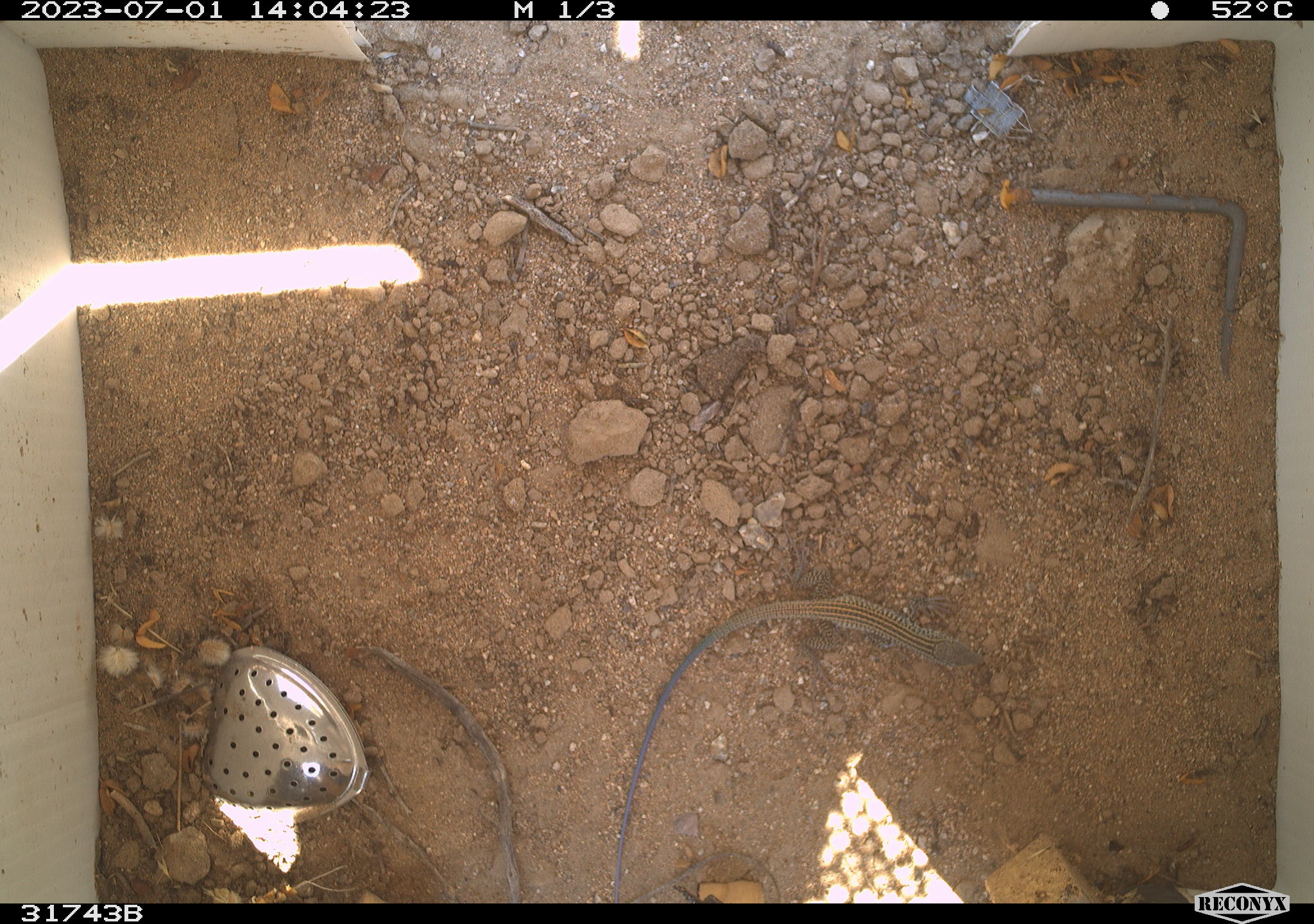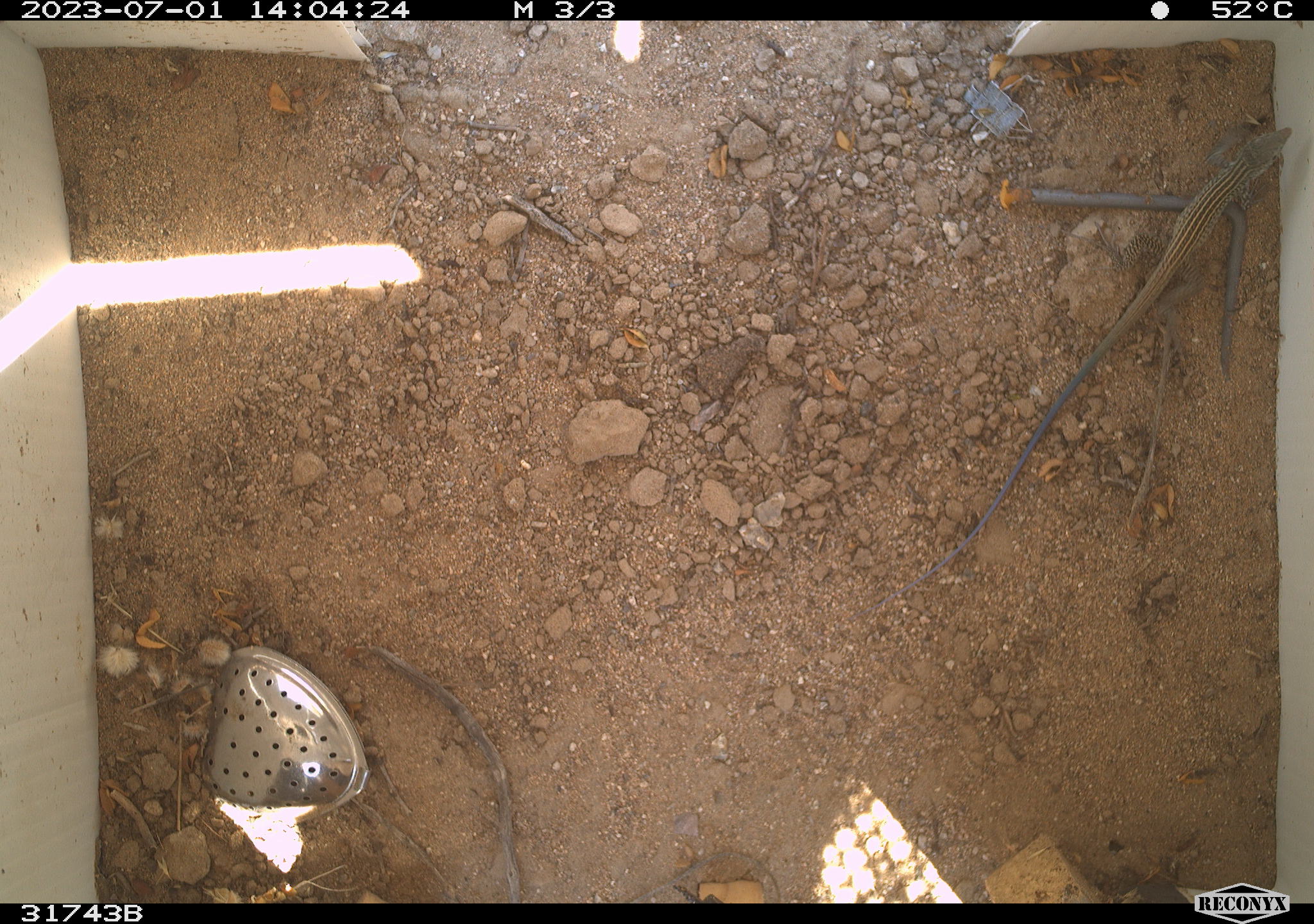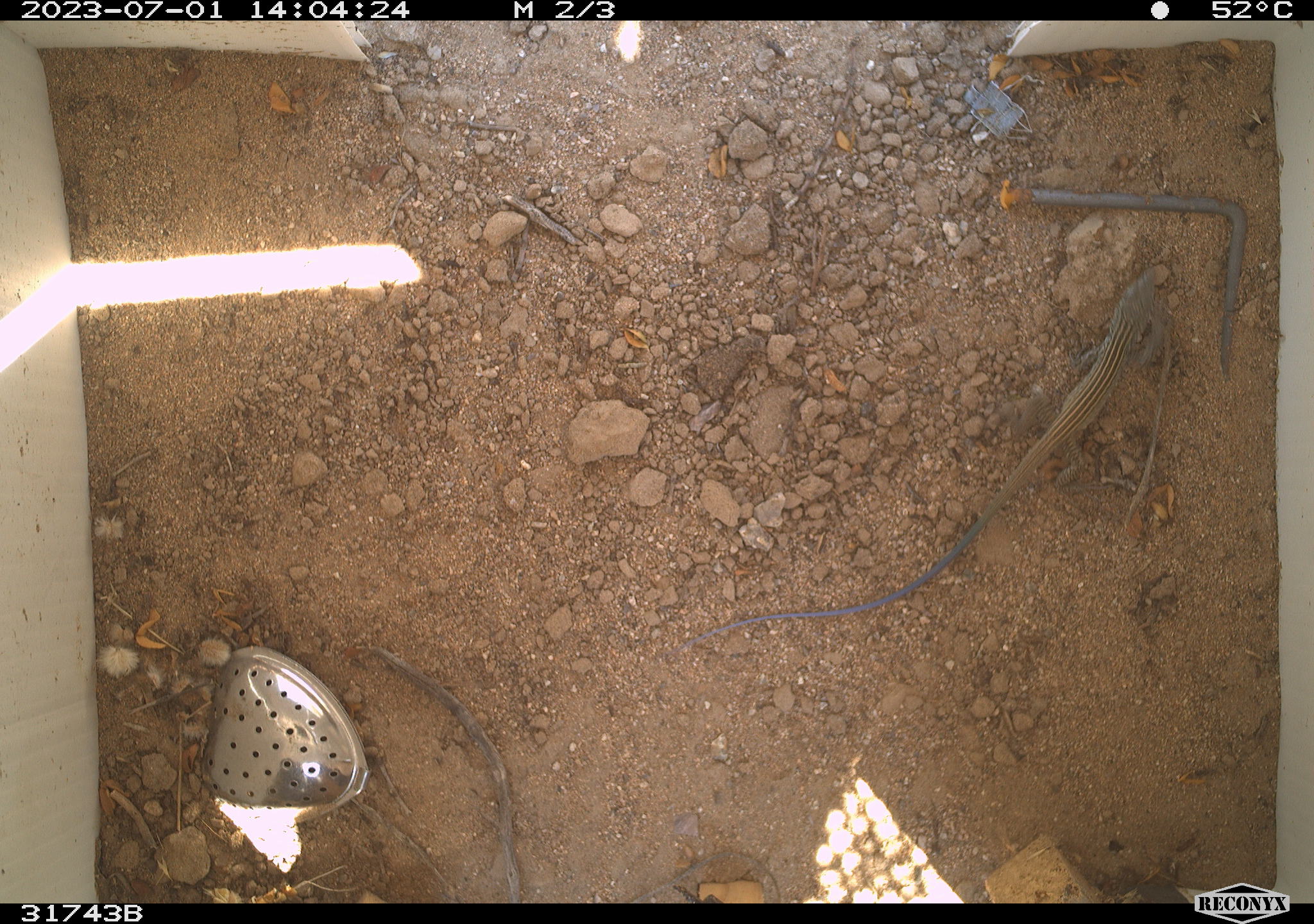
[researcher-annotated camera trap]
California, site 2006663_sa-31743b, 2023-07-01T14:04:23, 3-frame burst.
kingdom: Animalia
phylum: Chordata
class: Reptilia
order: Squamata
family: Teiidae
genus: Aspidoscelis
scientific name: Aspidoscelis tigris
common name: western whiptail